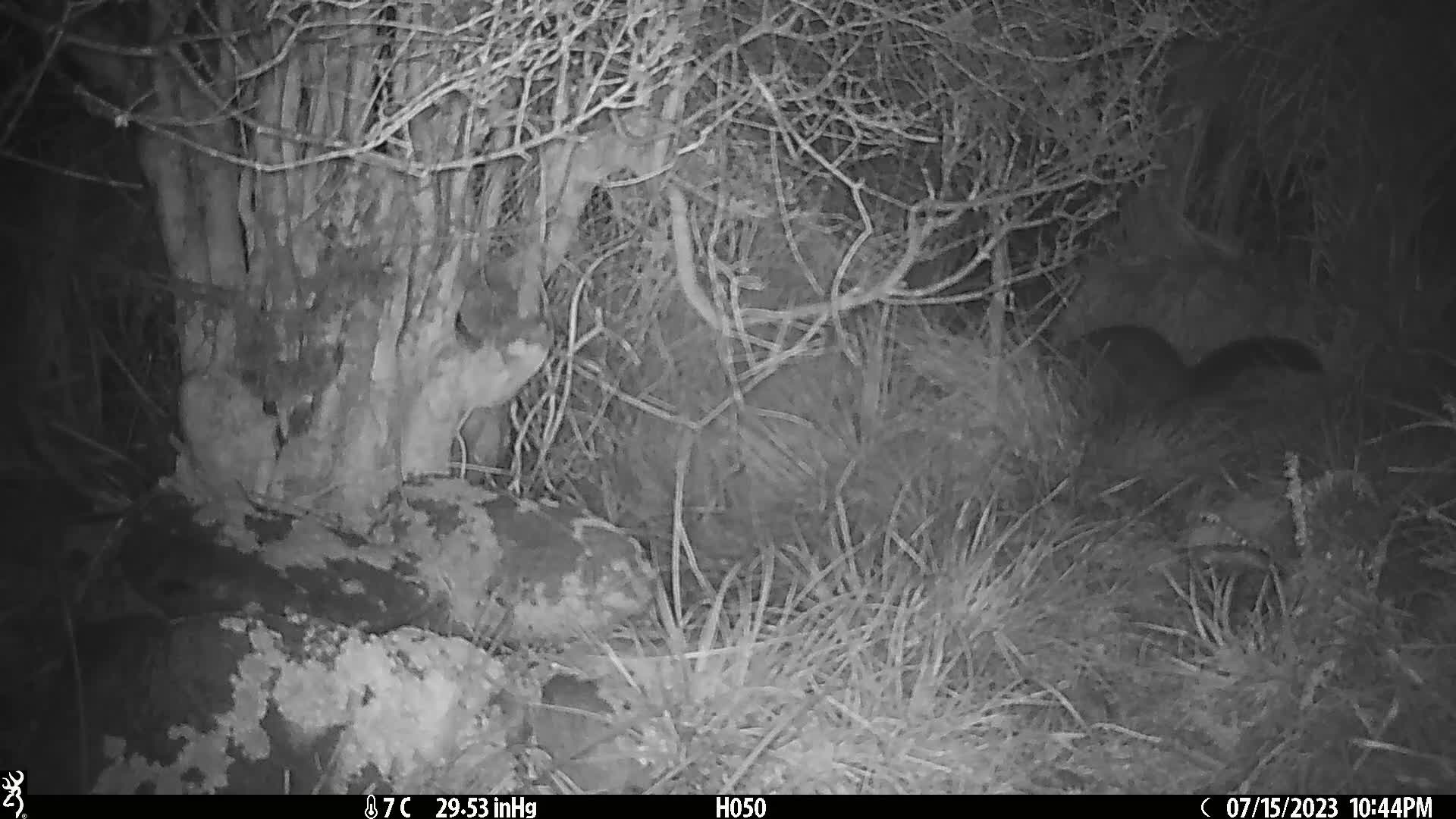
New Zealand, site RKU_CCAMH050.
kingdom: Animalia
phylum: Chordata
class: Mammalia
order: Diprotodontia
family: Phalangeridae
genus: Trichosurus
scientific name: Trichosurus vulpecula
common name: common brushtail possum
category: possum